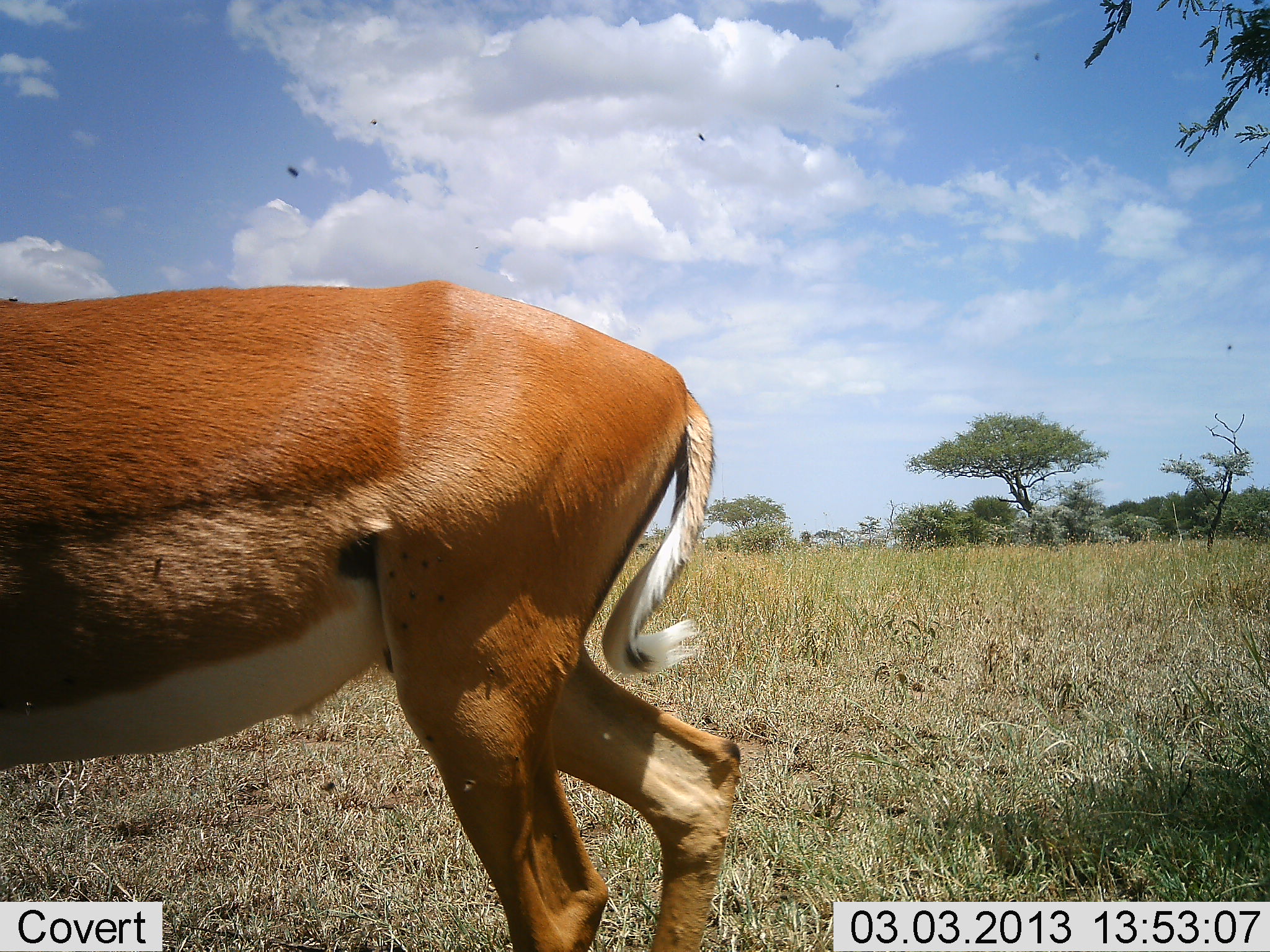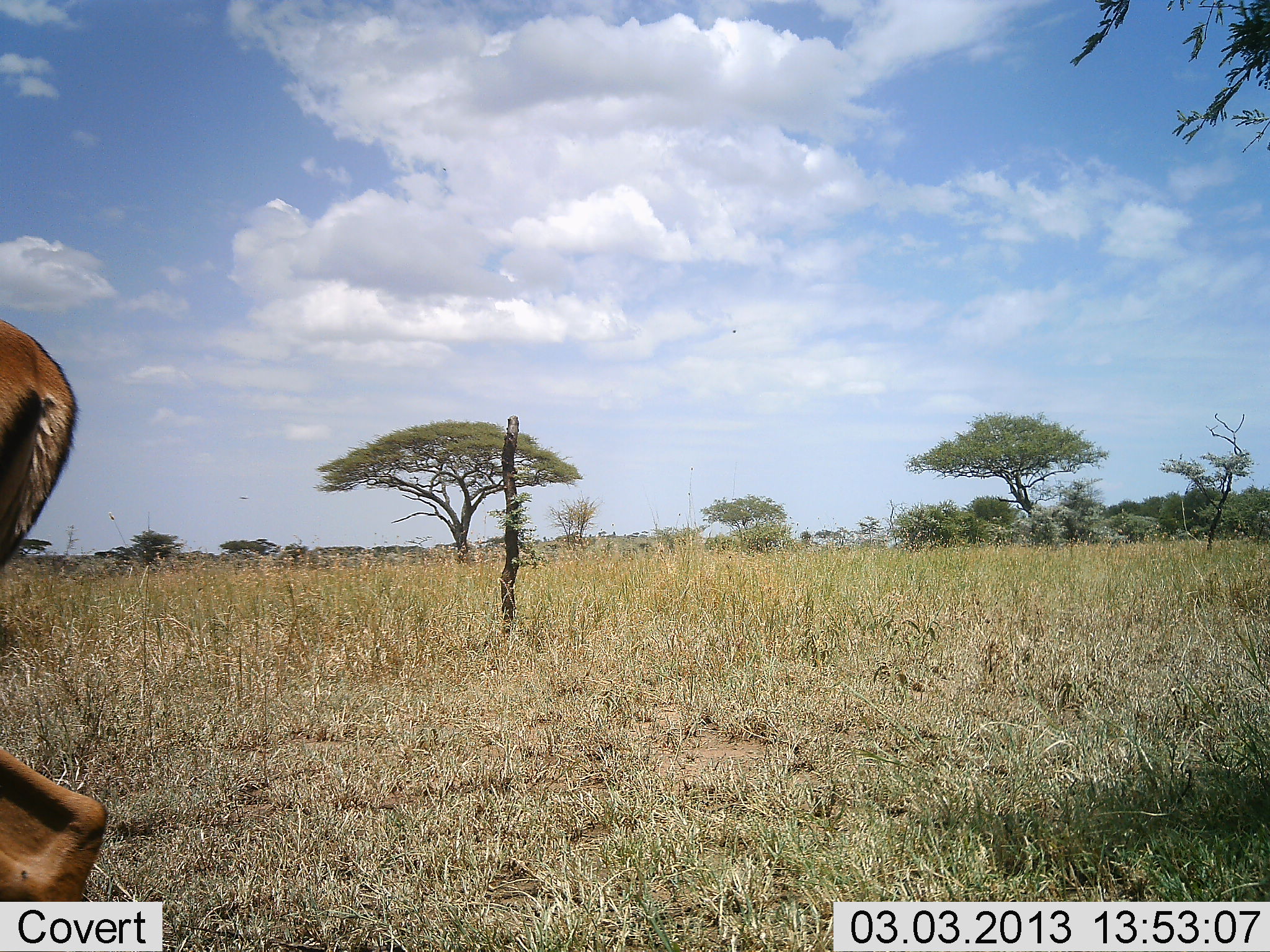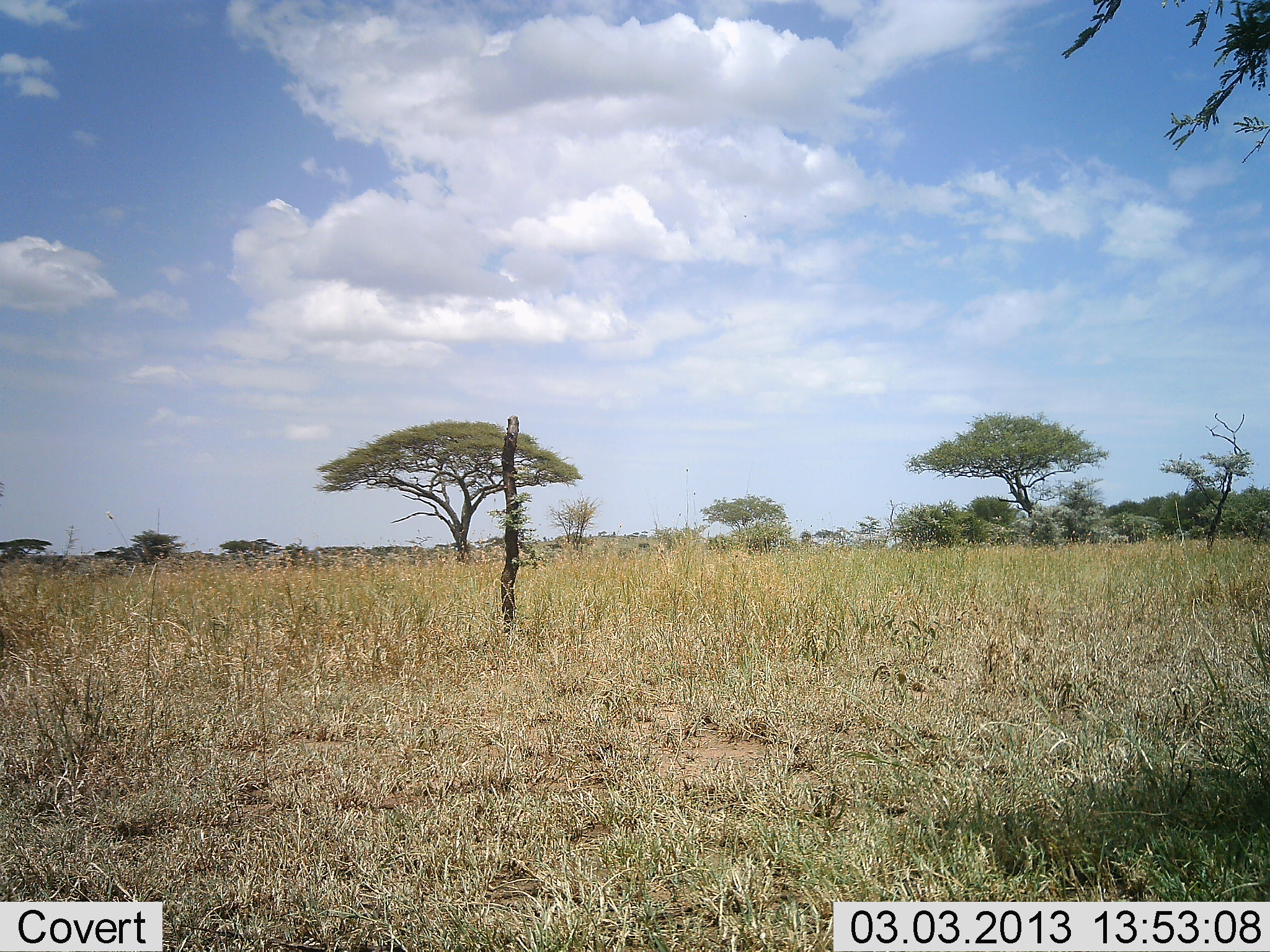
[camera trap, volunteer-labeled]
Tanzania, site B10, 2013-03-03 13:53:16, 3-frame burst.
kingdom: Animalia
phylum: Chordata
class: Mammalia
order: Artiodactyla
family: Bovidae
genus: Aepyceros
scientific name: Aepyceros melampus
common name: impala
Impala (Aepyceros melampus), count 1. Behavior (volunteer vote fractions): standing 0%, resting 0%, moving 100%, interacting 0%. Young present (vote fraction): 0%. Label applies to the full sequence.